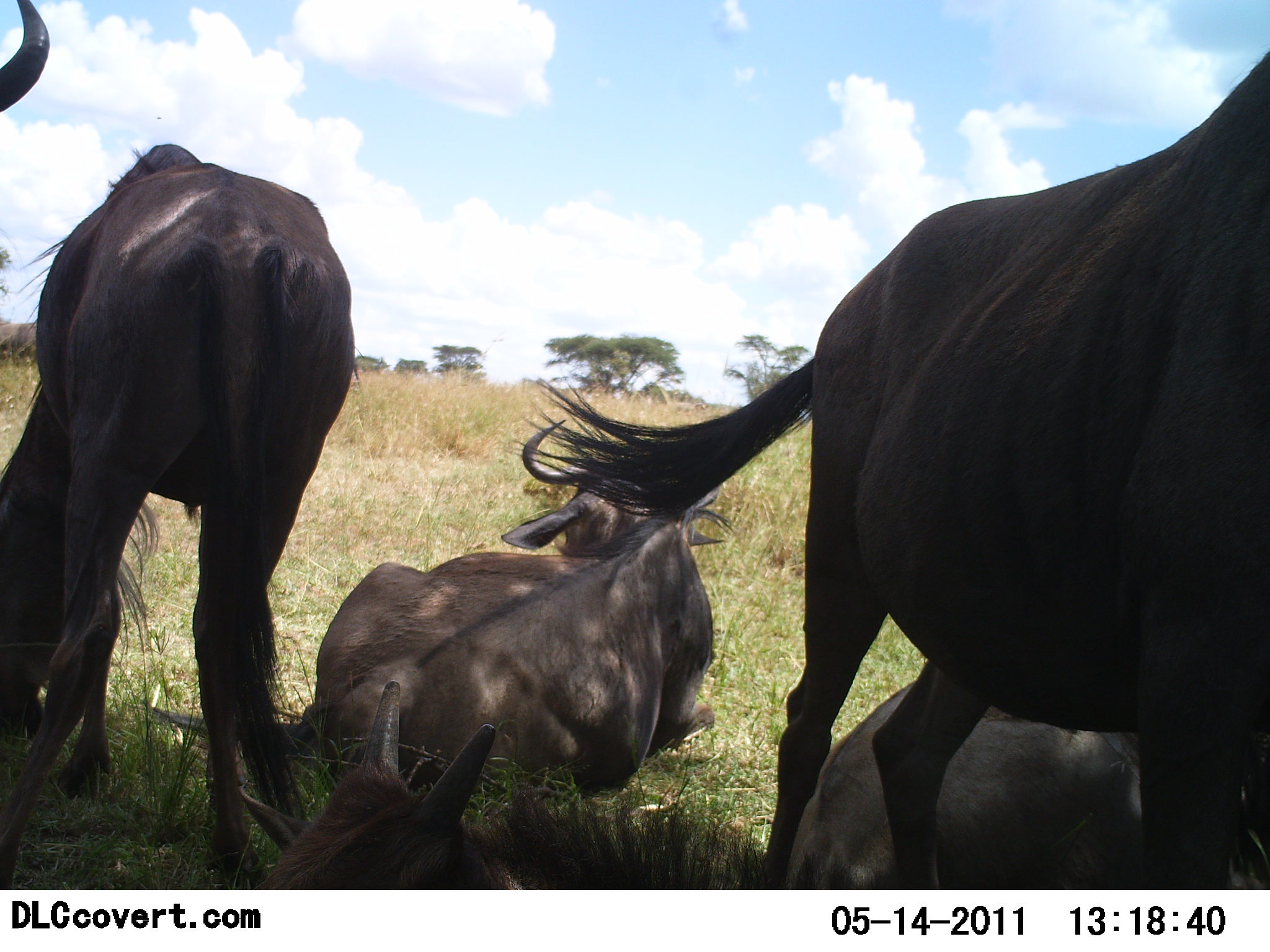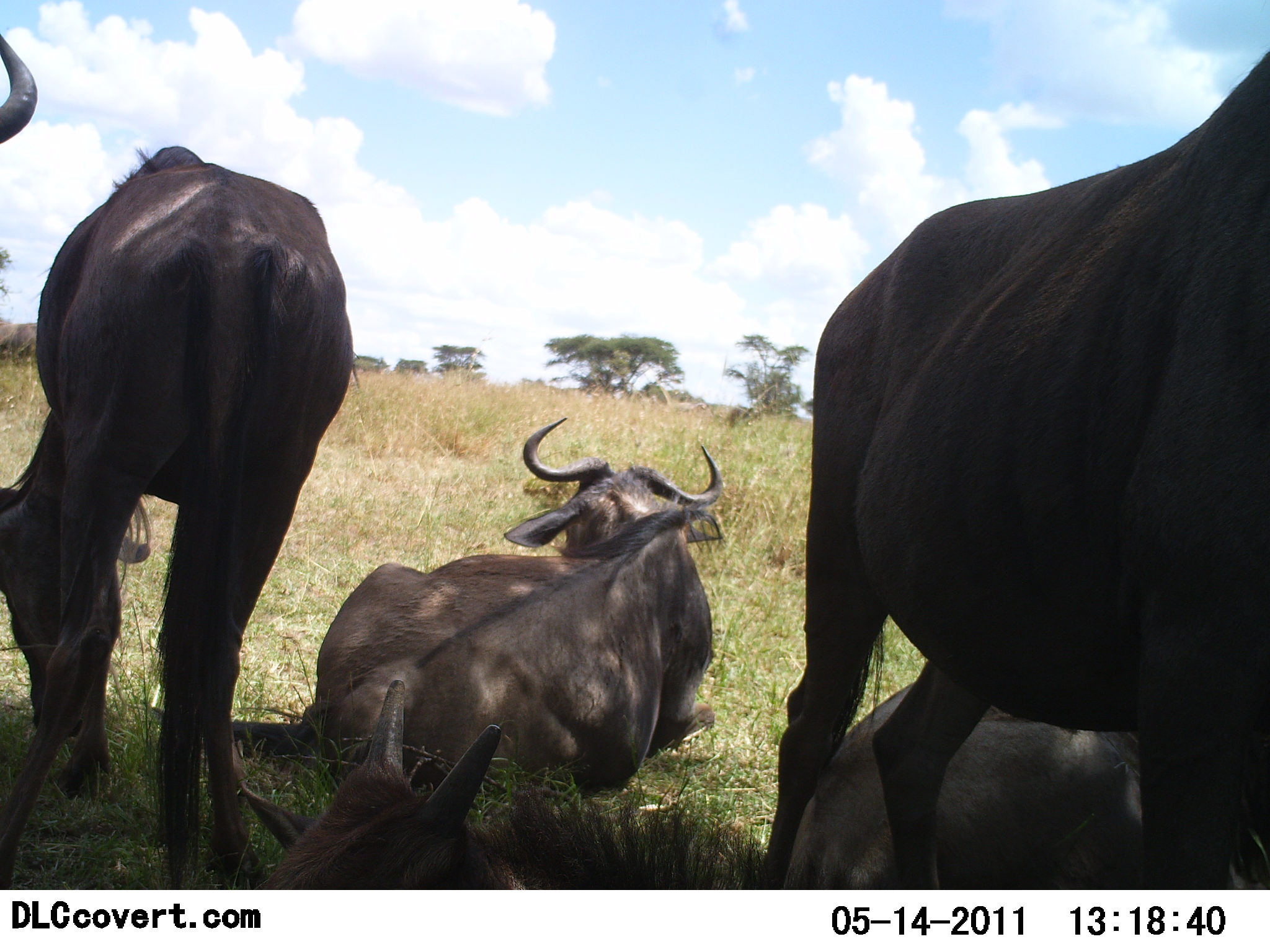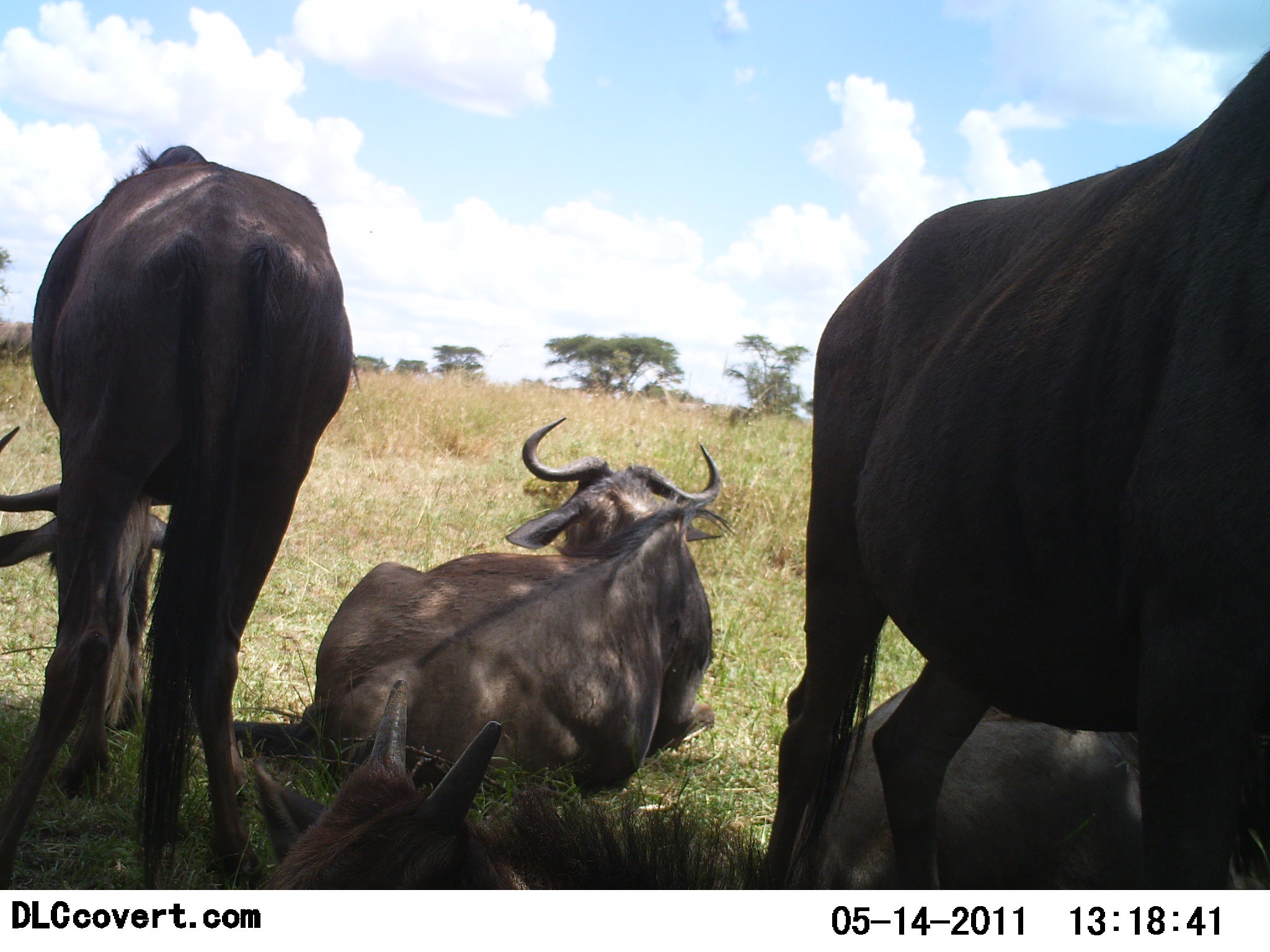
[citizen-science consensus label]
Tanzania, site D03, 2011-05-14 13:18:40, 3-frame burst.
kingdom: Animalia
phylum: Chordata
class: Mammalia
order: Artiodactyla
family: Bovidae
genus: Connochaetes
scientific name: Connochaetes taurinus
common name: blue wildebeest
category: wildebeest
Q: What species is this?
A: Wildebeest (blue wildebeest) (Connochaetes taurinus).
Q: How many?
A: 6.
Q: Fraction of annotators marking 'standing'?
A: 71%.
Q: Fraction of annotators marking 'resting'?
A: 93%.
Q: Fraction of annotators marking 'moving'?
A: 7%.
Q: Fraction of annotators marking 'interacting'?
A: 0%.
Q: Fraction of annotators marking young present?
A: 36%.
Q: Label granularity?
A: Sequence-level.